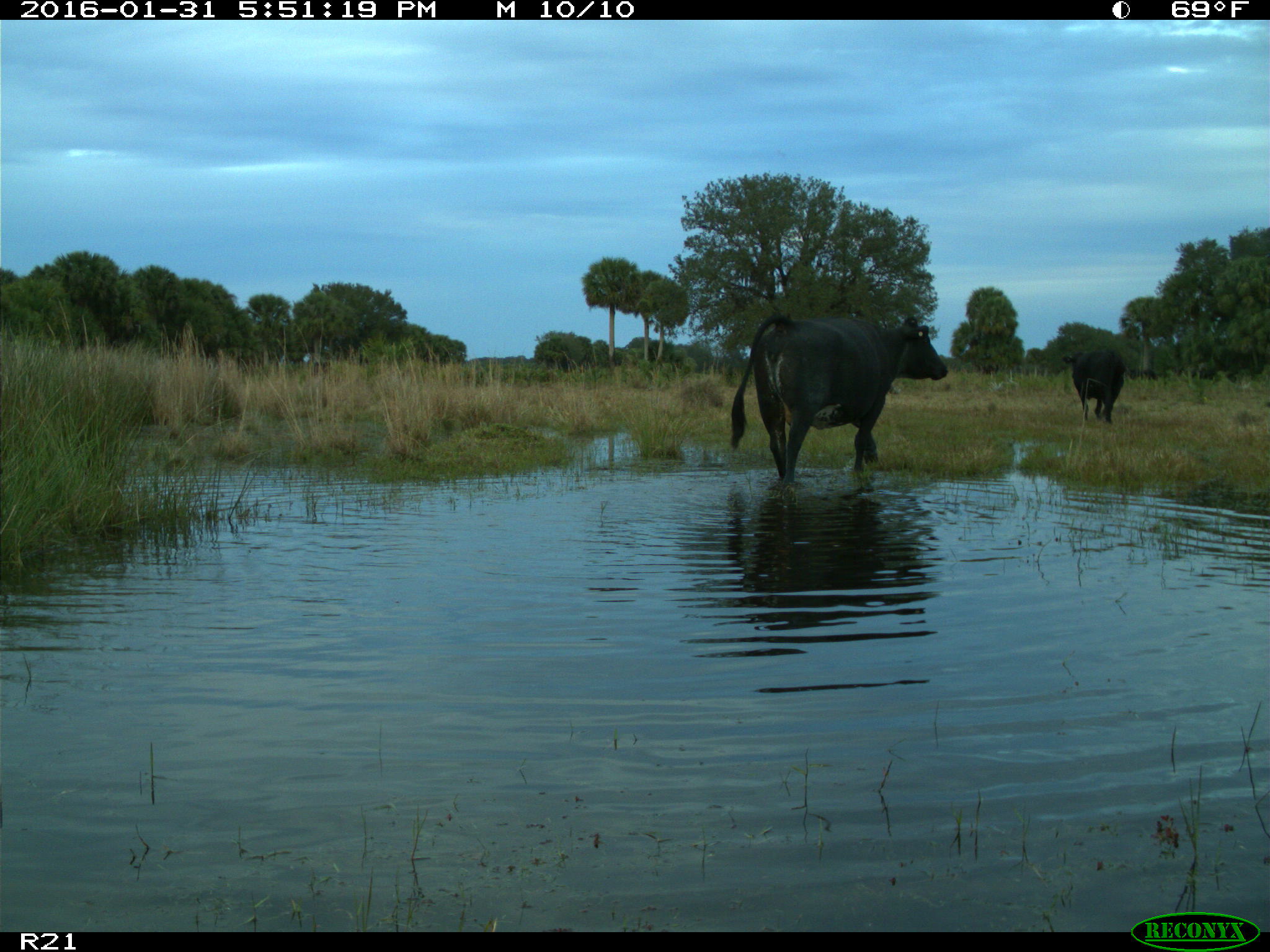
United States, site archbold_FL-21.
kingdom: Animalia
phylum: Chordata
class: Mammalia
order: Artiodactyla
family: Bovidae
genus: Bos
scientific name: Bos taurus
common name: domestic cow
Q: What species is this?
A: Bos taurus (domestic cow).